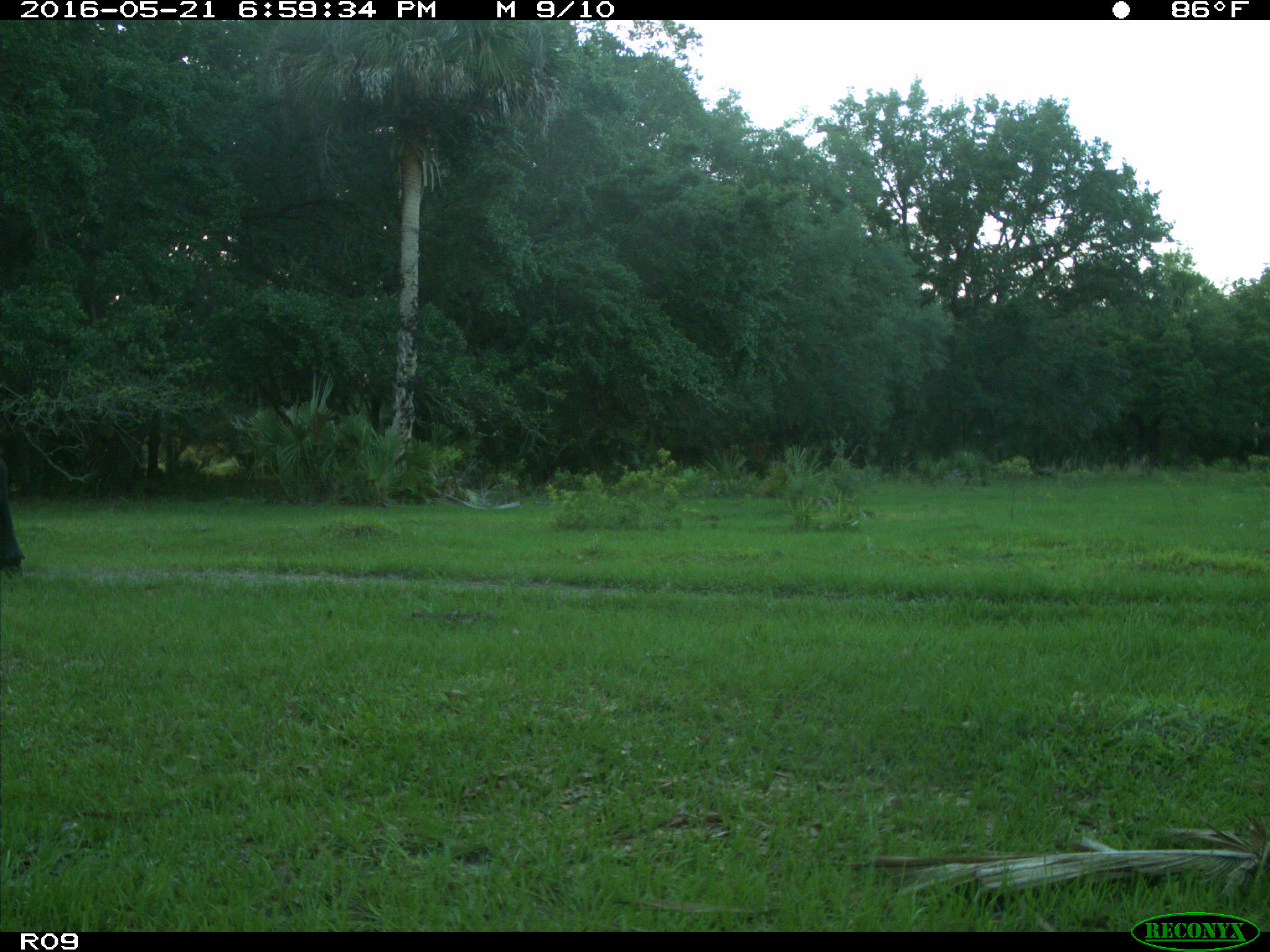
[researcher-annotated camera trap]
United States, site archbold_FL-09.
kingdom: Animalia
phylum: Chordata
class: Mammalia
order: Artiodactyla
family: Bovidae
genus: Bos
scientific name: Bos taurus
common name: domestic cow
Bos taurus (domestic cow).